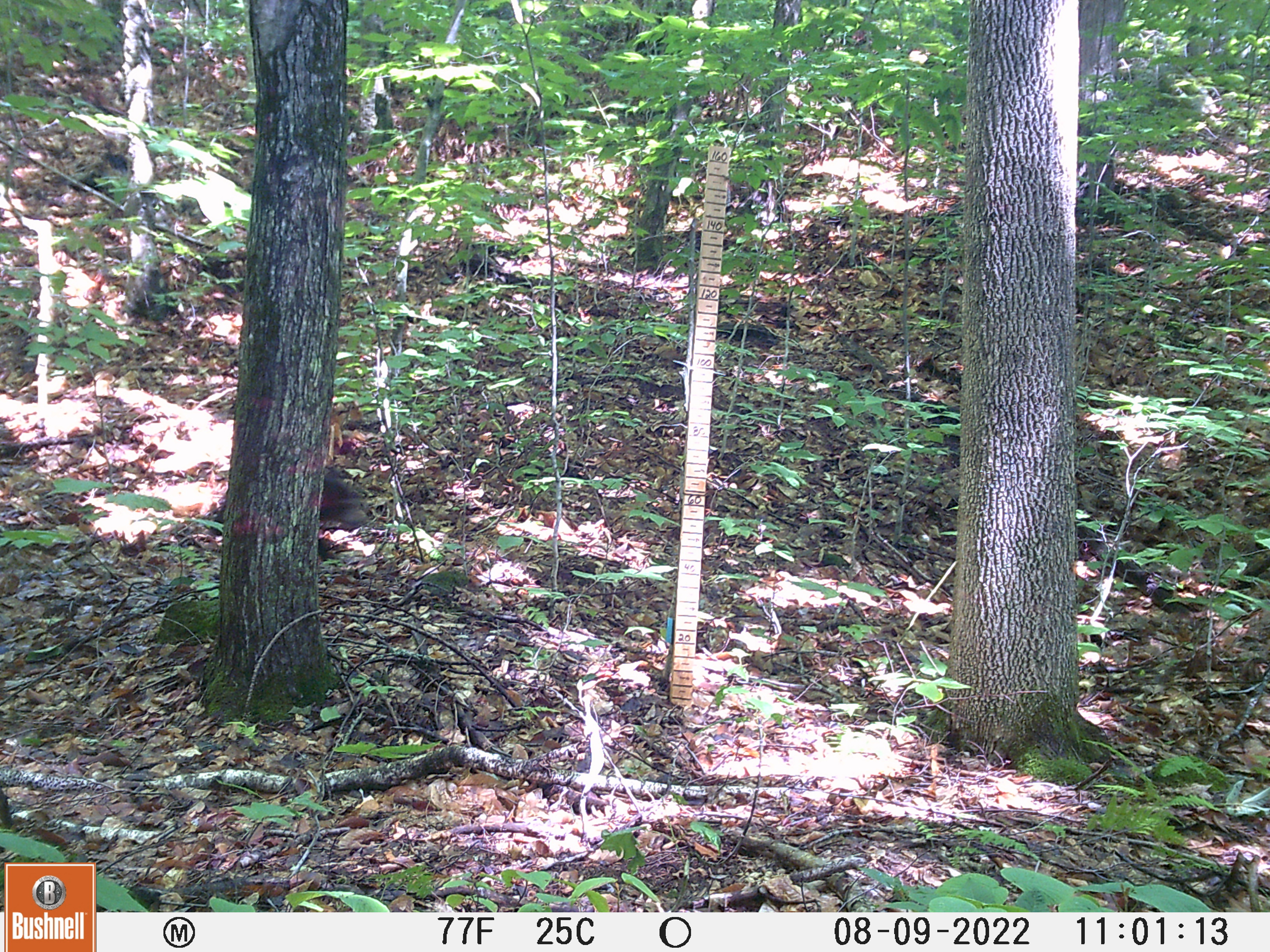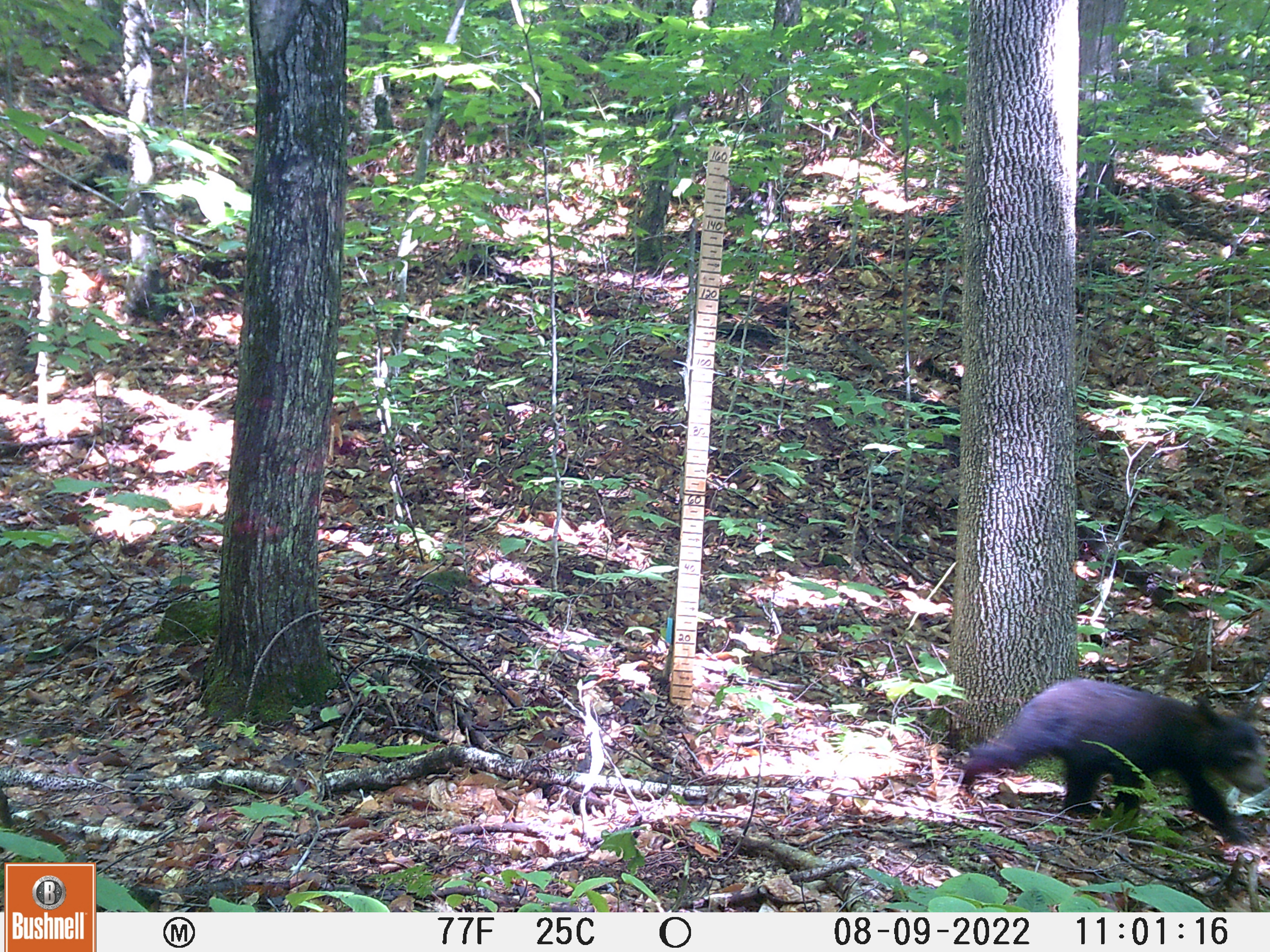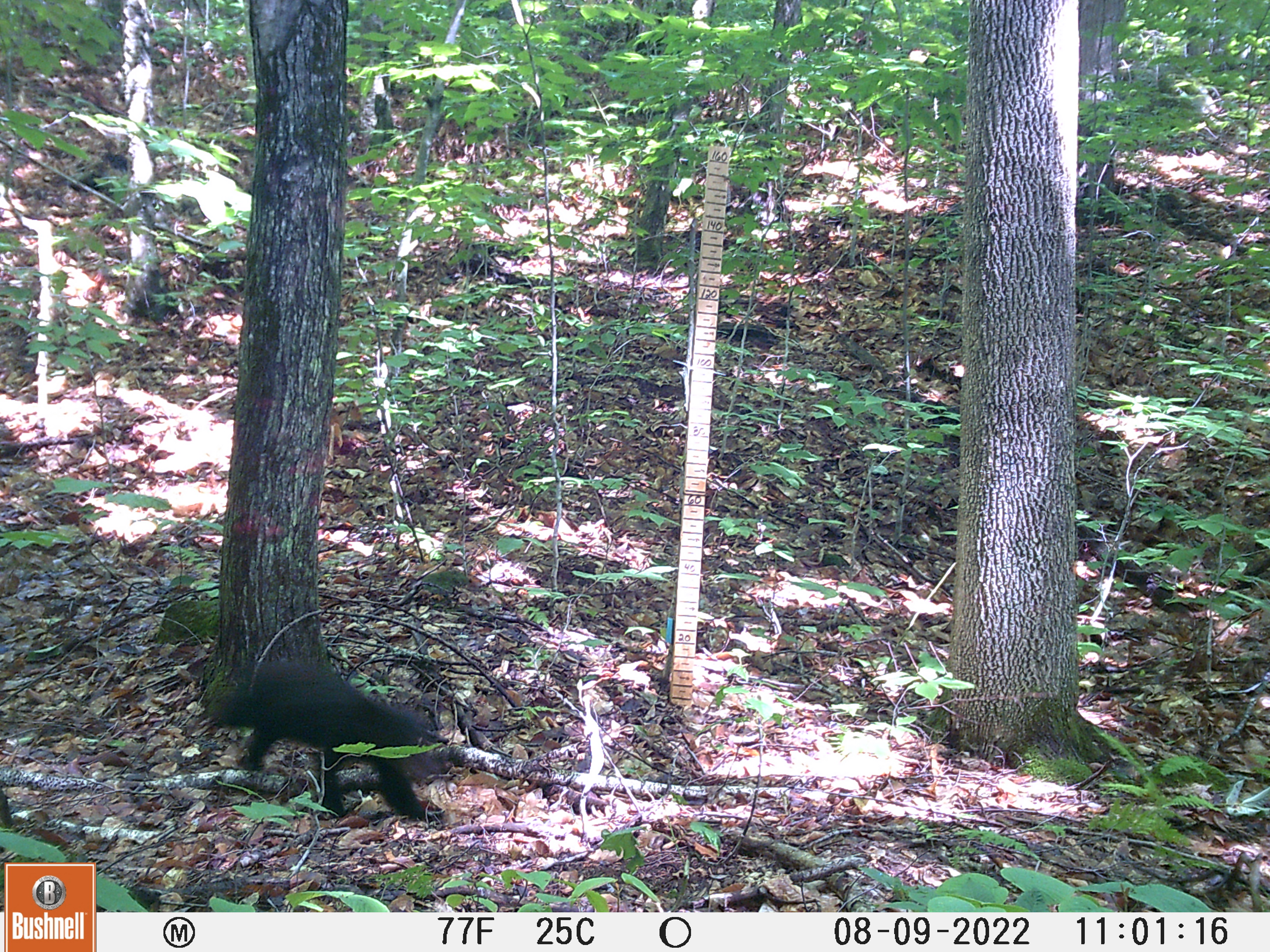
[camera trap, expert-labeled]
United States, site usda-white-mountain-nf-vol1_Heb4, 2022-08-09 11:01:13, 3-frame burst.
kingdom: Animalia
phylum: Chordata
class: Mammalia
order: Carnivora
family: Ursidae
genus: Ursus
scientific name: Ursus americanus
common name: black bear